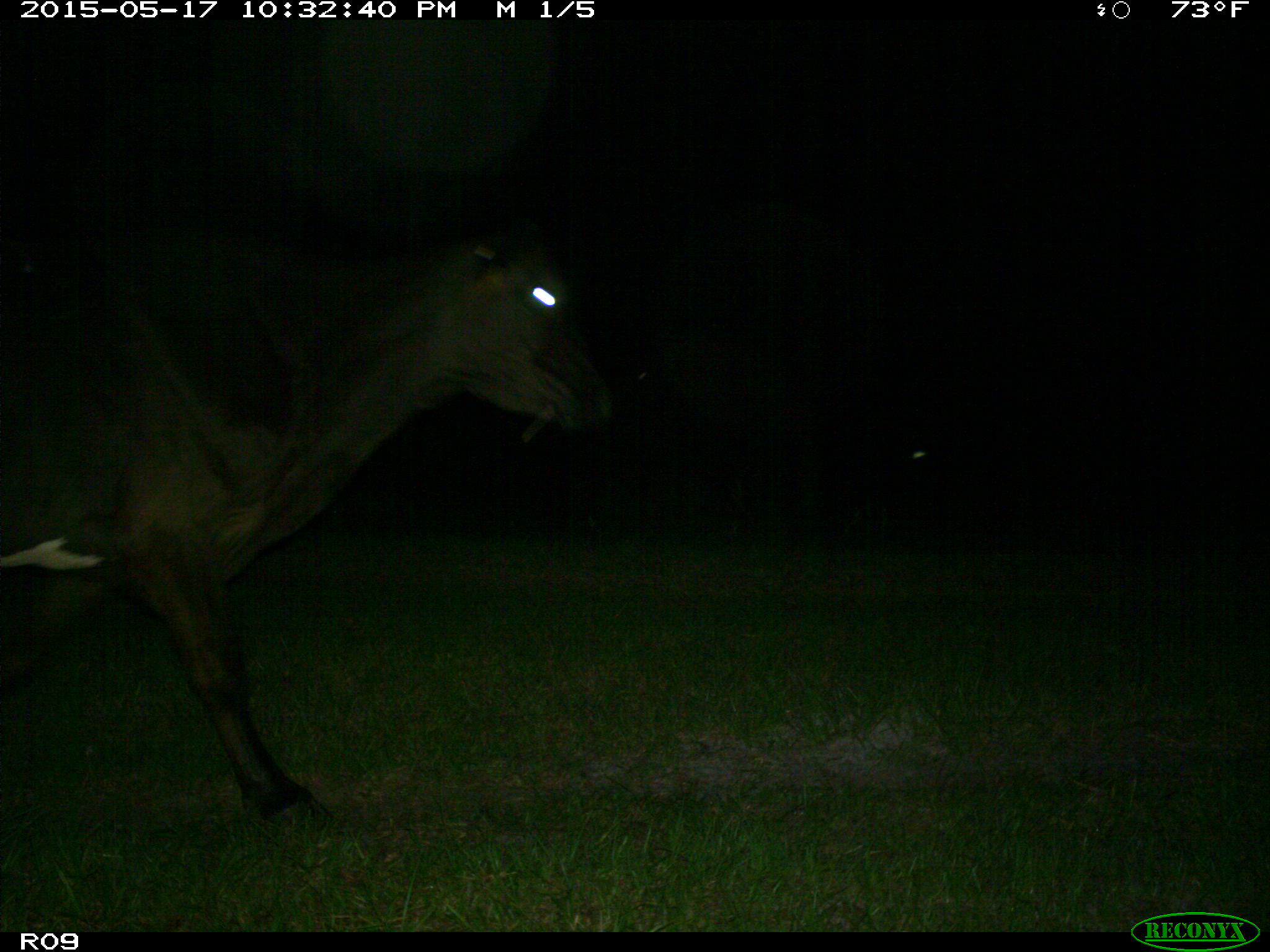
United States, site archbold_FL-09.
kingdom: Animalia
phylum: Chordata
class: Mammalia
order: Artiodactyla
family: Bovidae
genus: Bos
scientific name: Bos taurus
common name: domestic cow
Bos taurus (domestic cow).